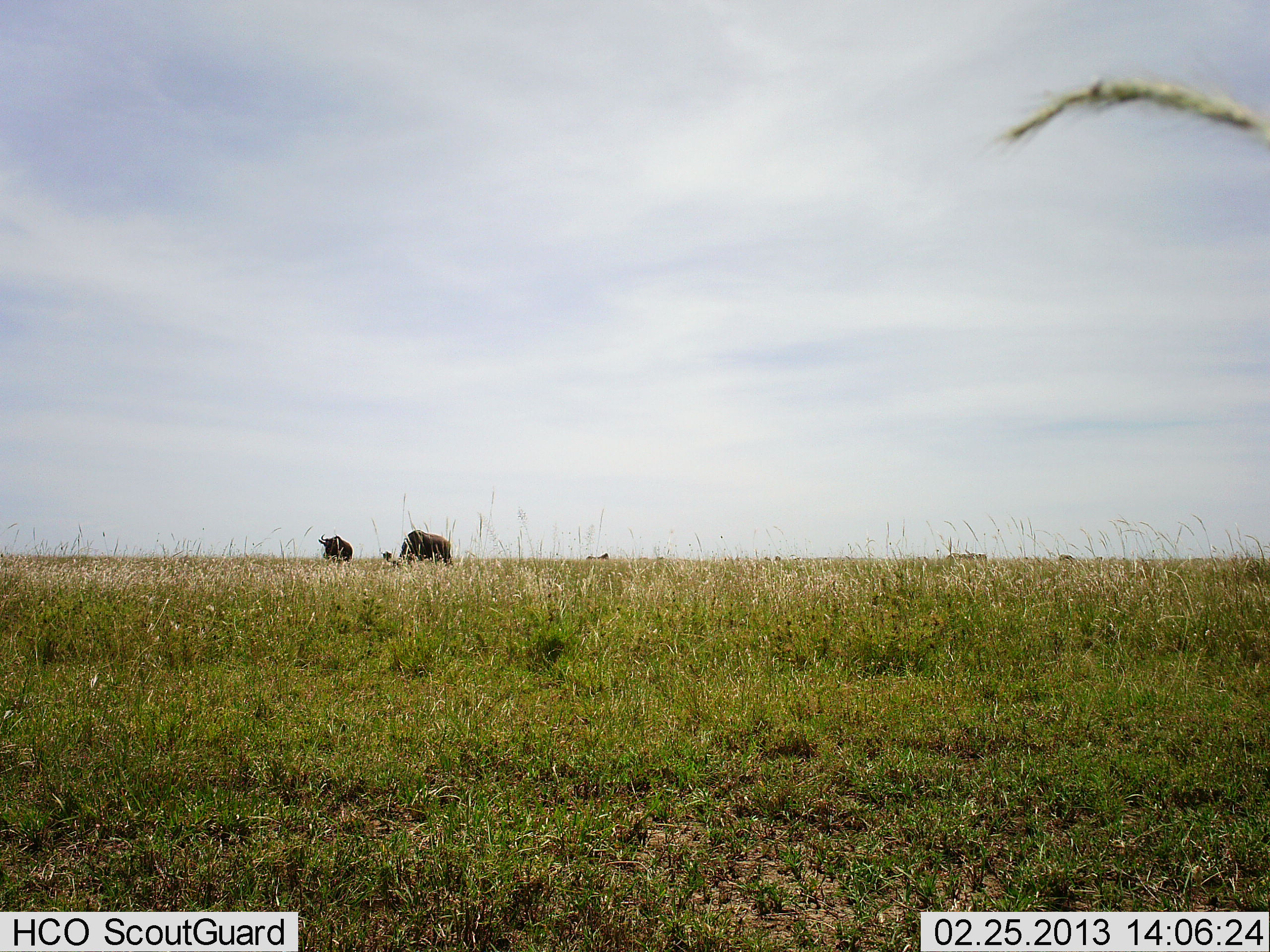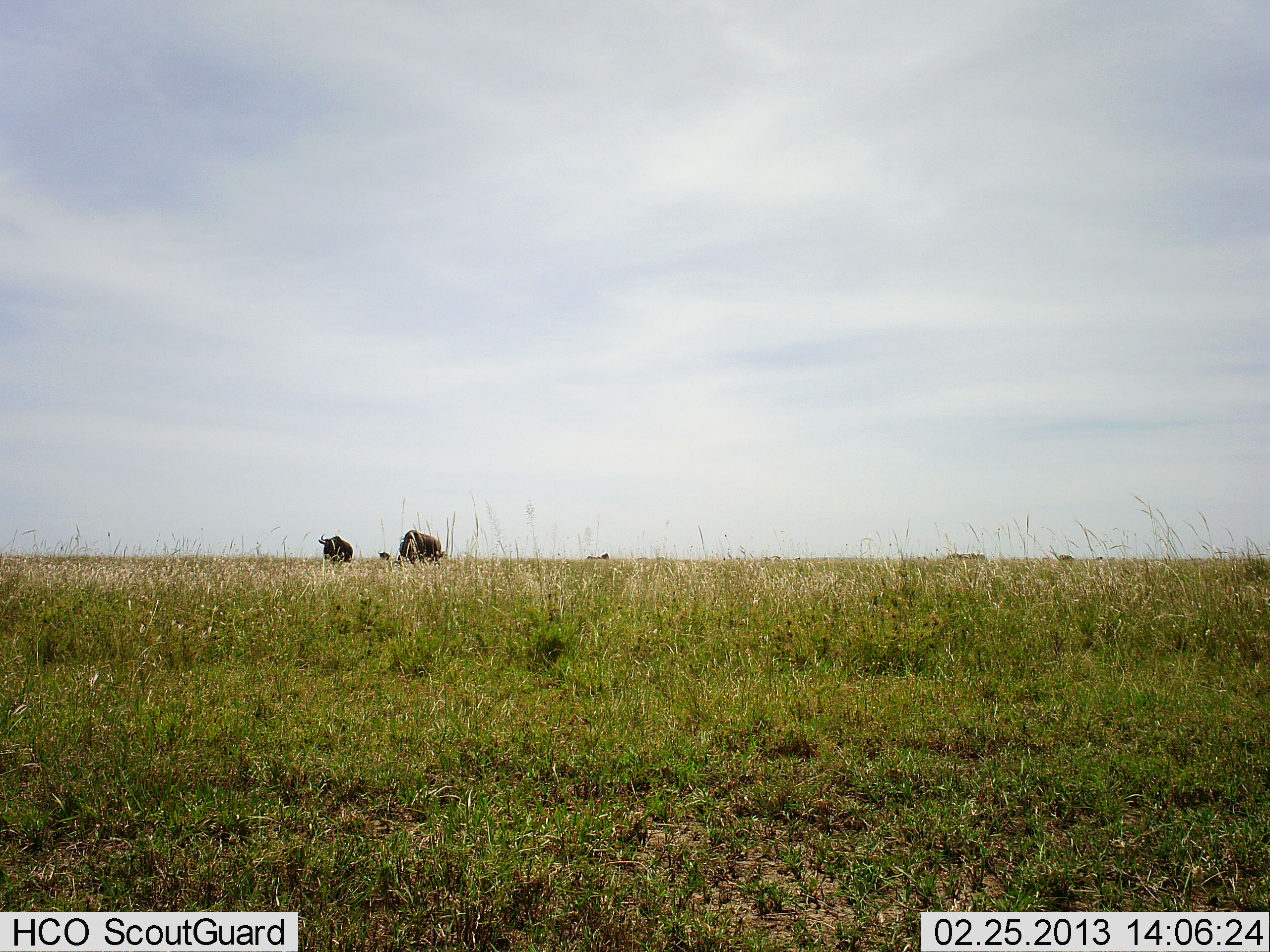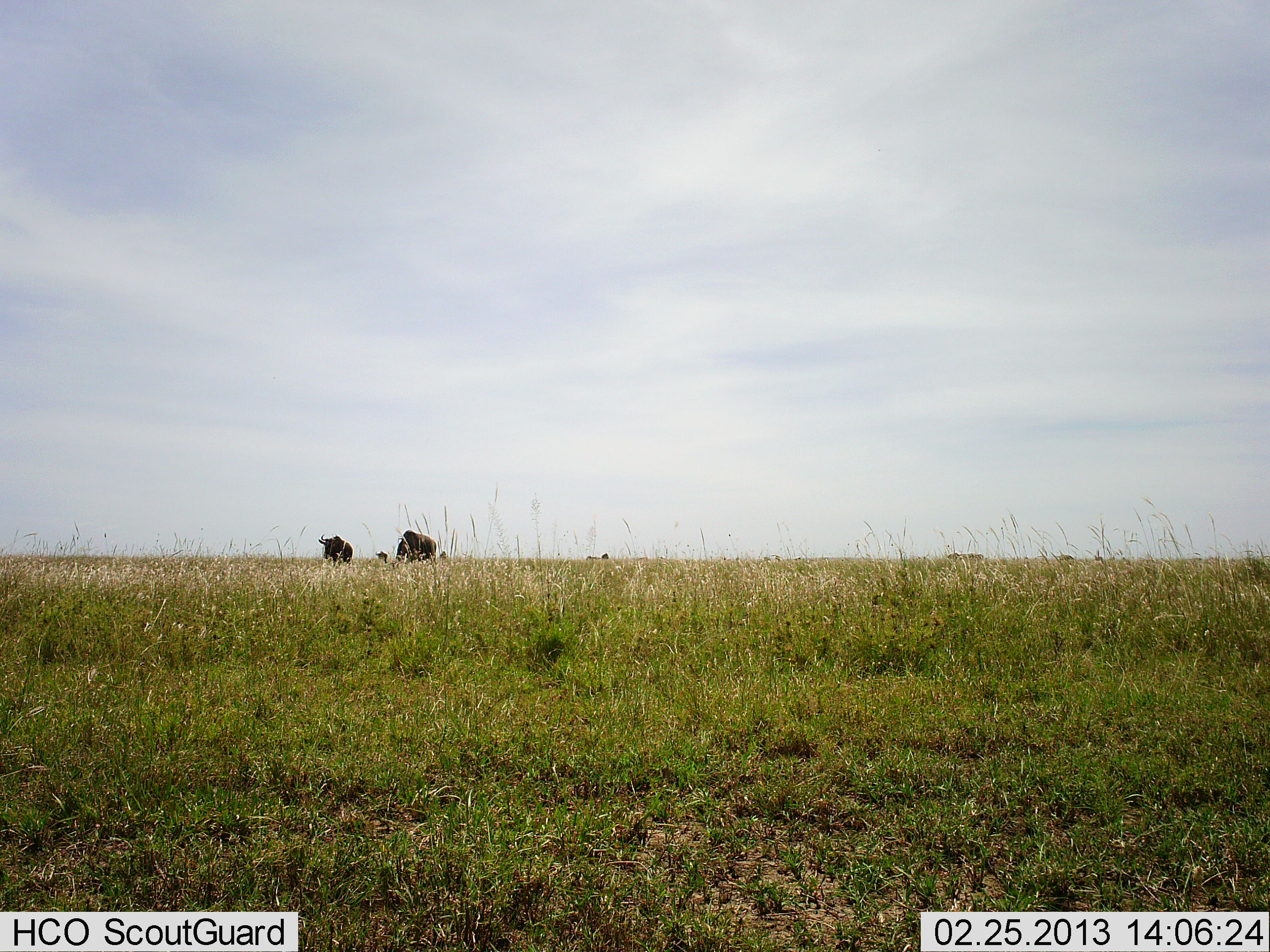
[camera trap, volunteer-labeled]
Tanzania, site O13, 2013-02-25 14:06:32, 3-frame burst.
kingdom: Animalia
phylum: Chordata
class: Mammalia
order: Artiodactyla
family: Bovidae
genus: Connochaetes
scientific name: Connochaetes taurinus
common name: blue wildebeest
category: wildebeest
Wildebeest (blue wildebeest) (Connochaetes taurinus), count 3. Behavior (volunteer vote fractions): standing 90%, resting 0%, moving 10%, interacting 0%. Young present (vote fraction): 0%. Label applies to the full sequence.